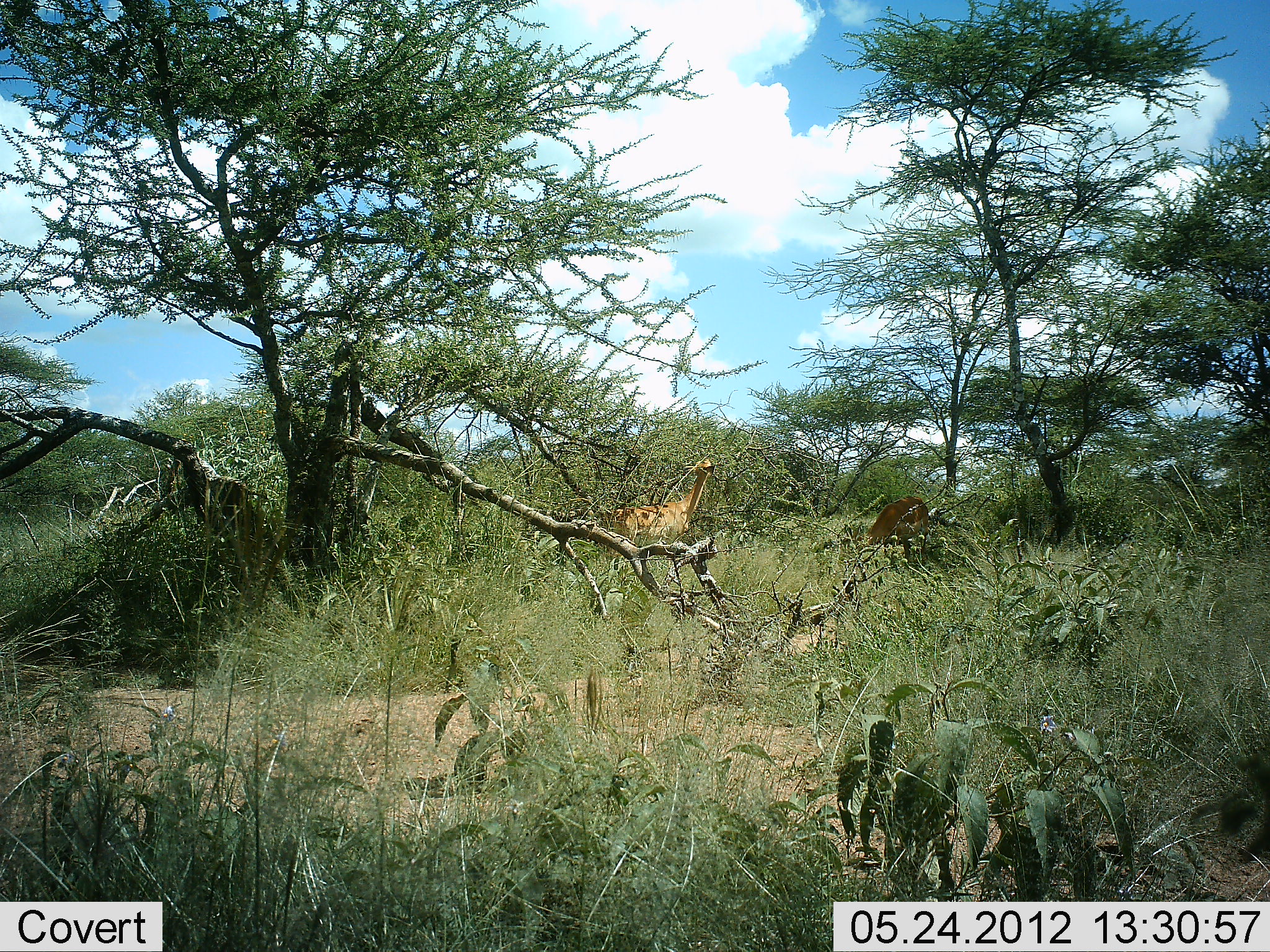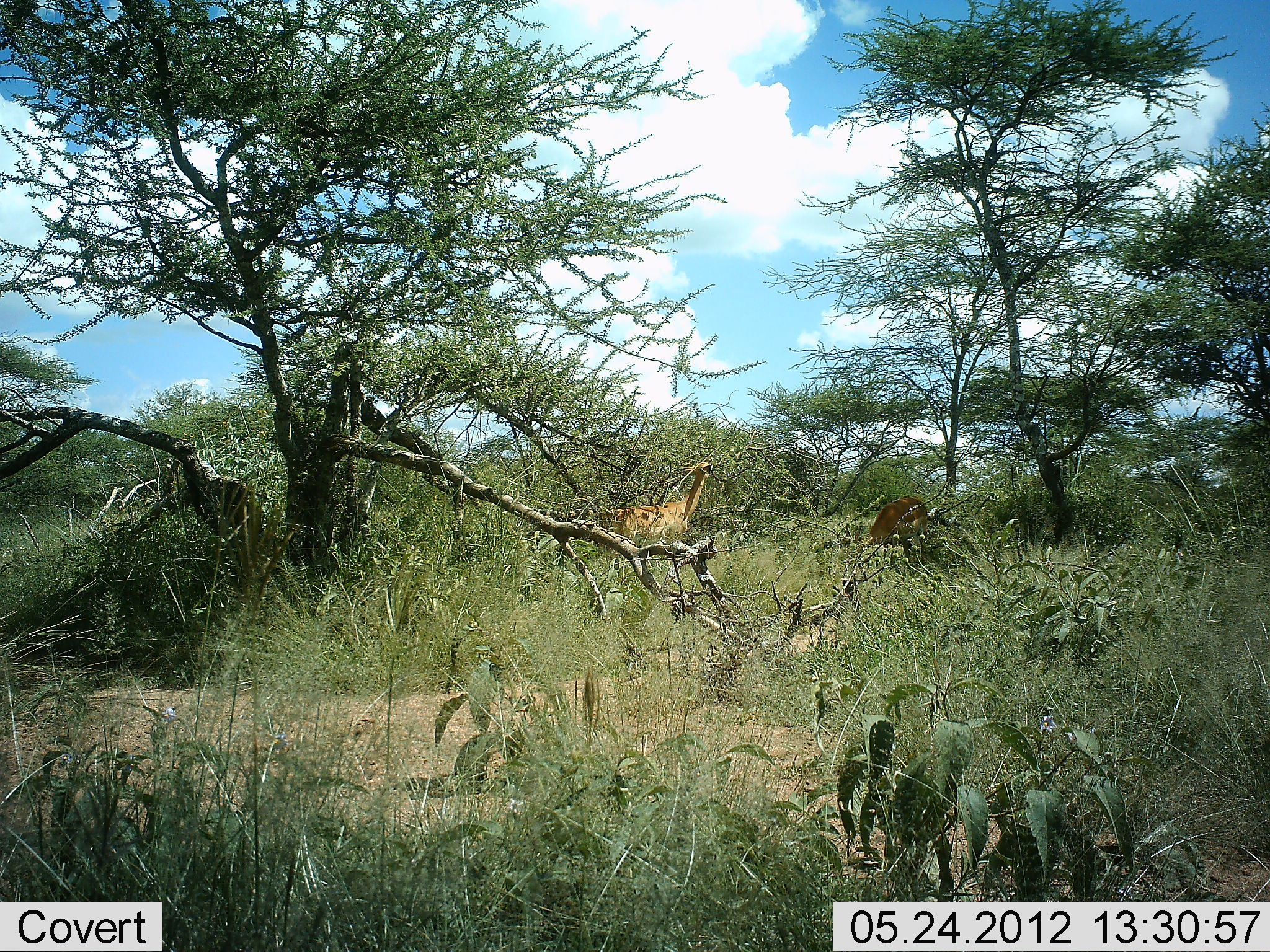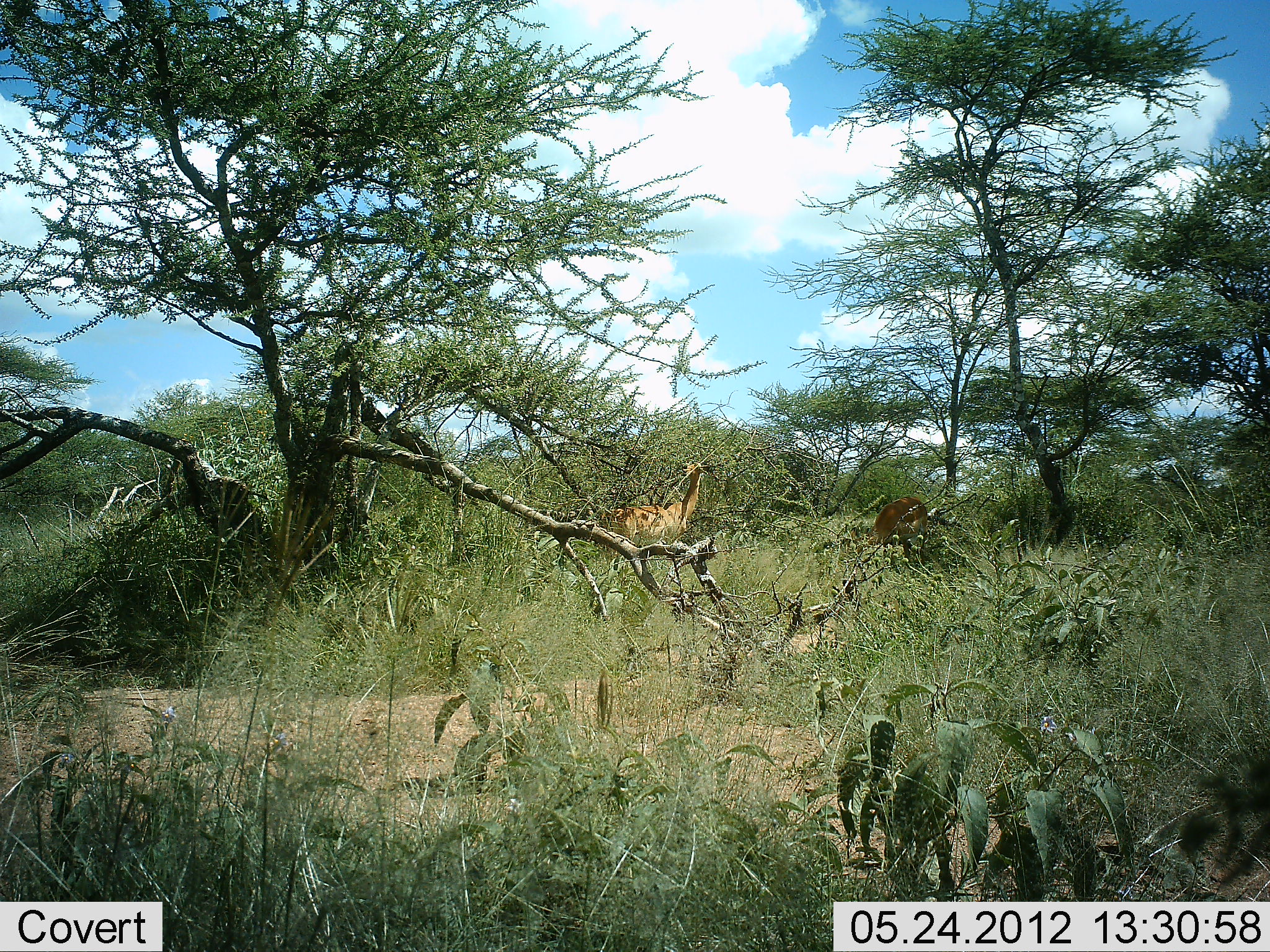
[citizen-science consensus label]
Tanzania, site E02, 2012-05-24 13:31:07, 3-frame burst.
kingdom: Animalia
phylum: Chordata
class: Mammalia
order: Artiodactyla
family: Bovidae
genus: Aepyceros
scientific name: Aepyceros melampus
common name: impala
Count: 2.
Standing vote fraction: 60%.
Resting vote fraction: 0%.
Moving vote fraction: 10%.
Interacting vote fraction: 0%.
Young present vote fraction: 0%.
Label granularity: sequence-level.